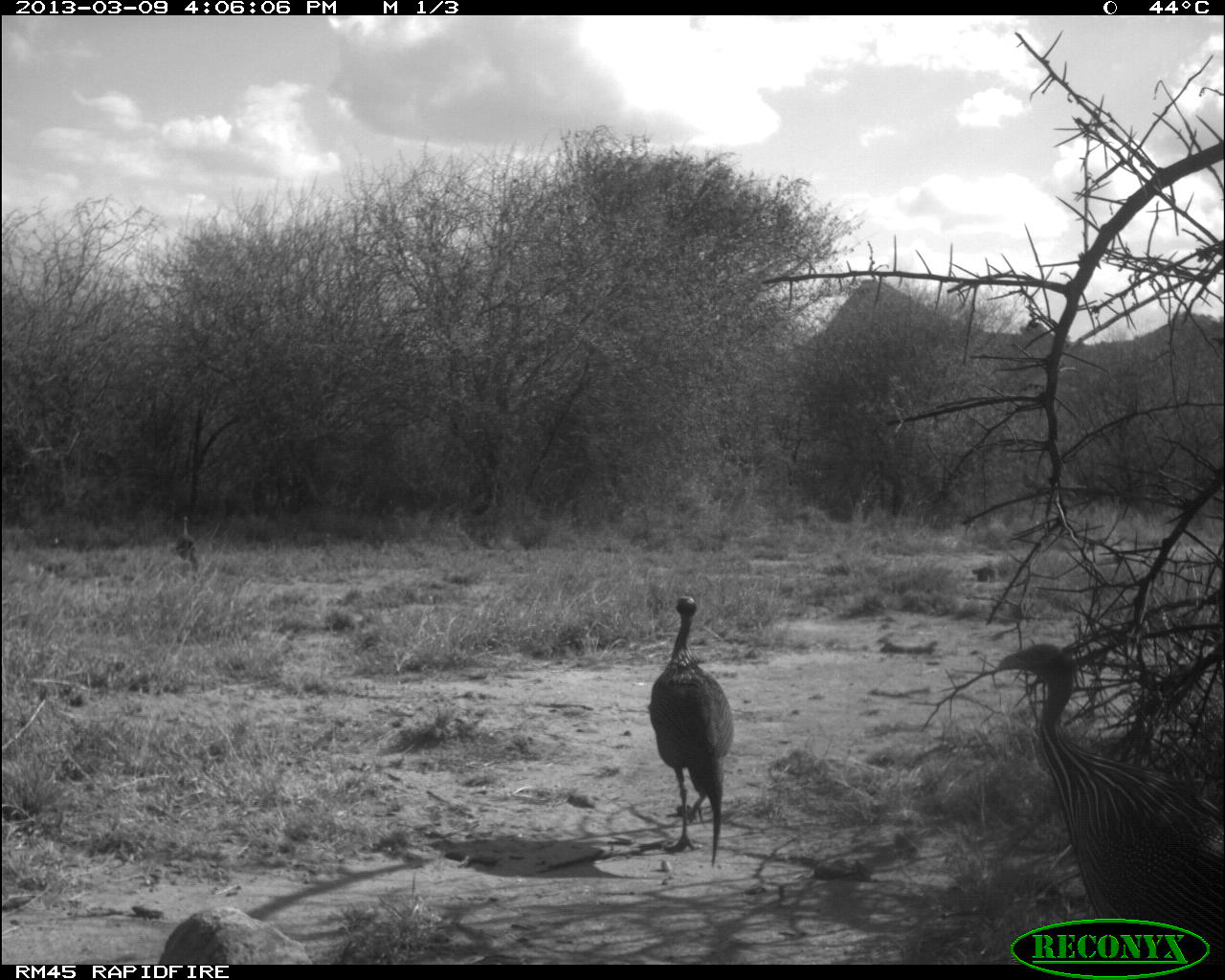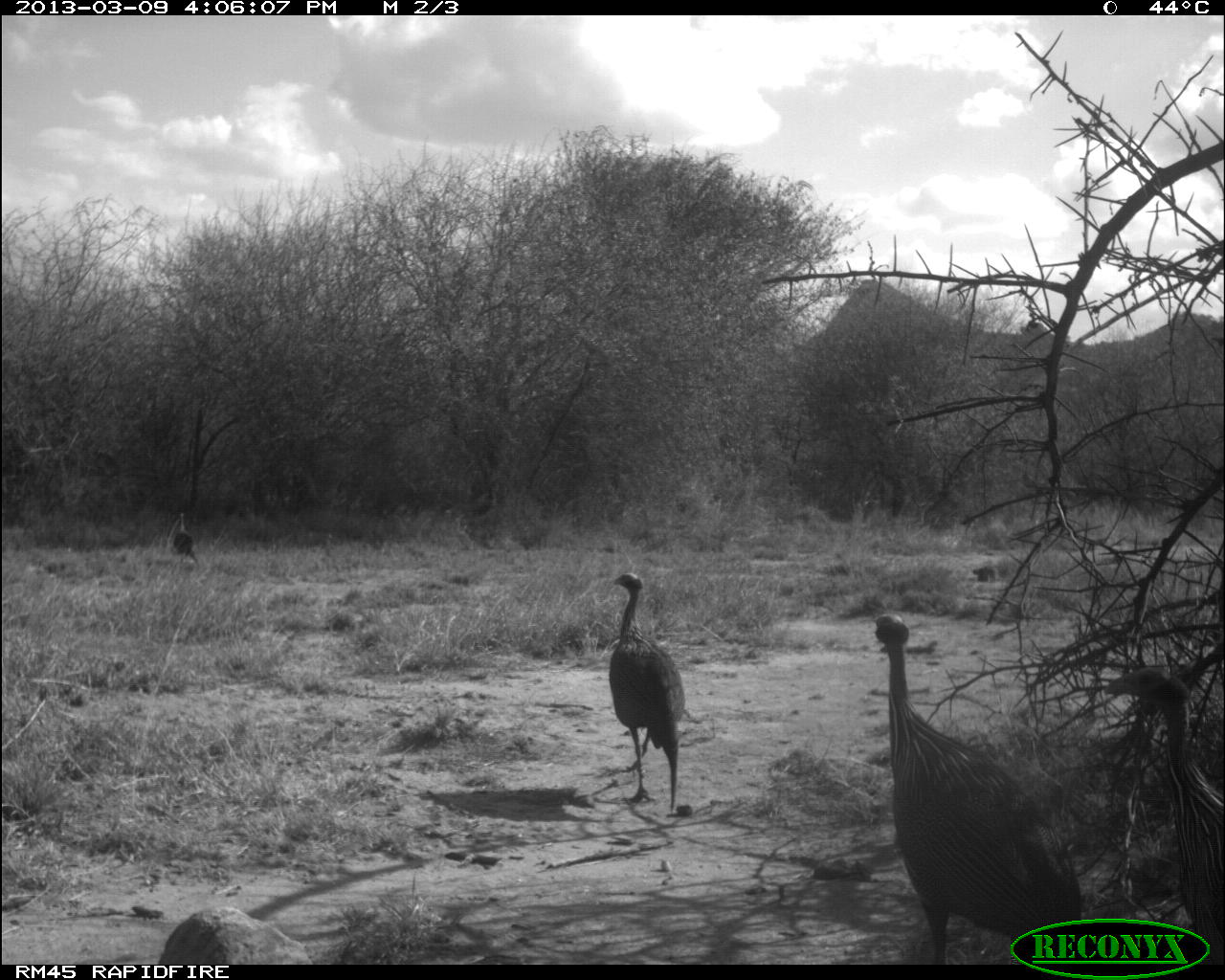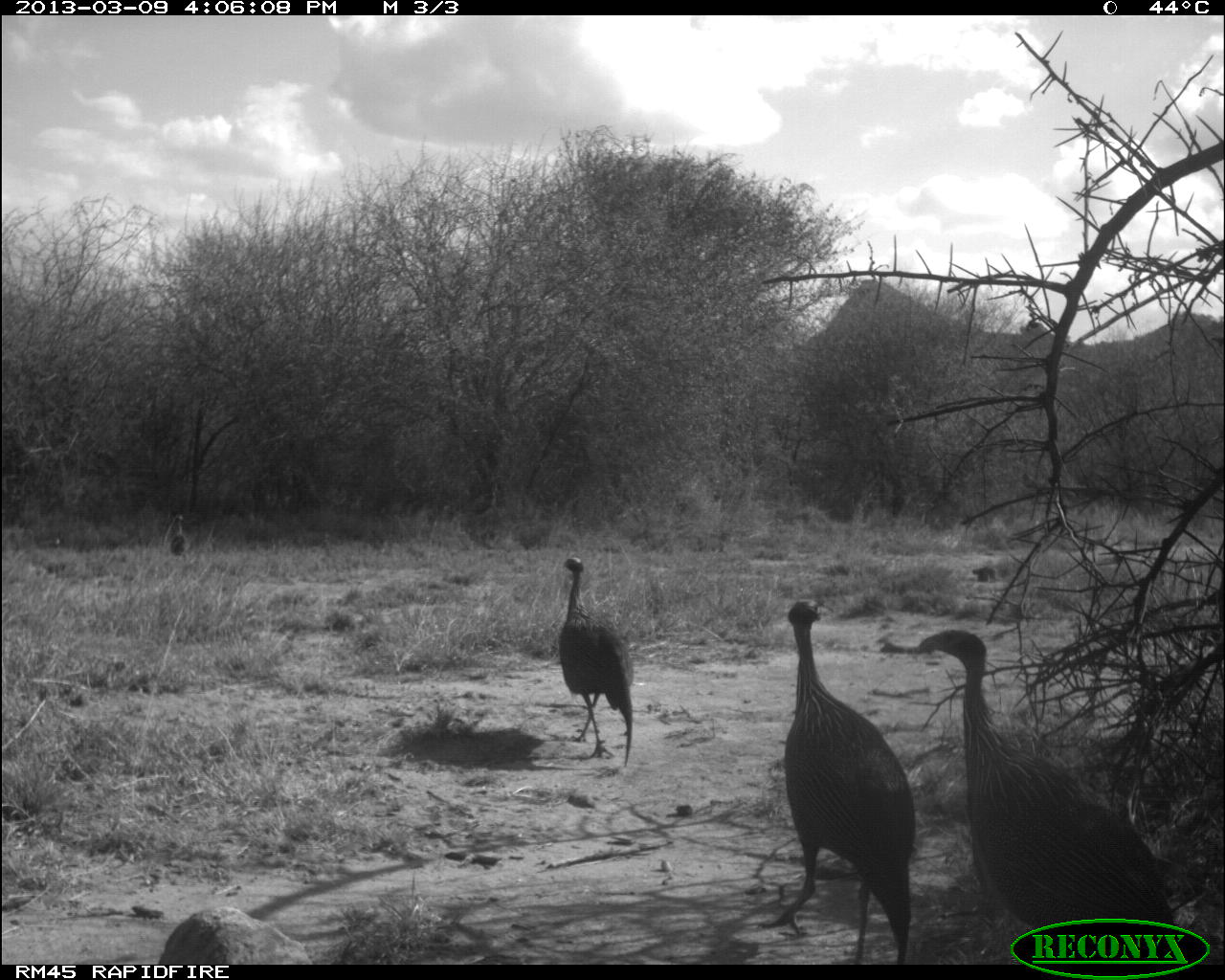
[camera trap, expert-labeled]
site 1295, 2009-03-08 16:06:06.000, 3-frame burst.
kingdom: Animalia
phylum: Chordata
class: Aves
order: Galliformes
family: Numididae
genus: Acryllium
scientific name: Acryllium vulturinum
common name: vulturine guineafowl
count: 3